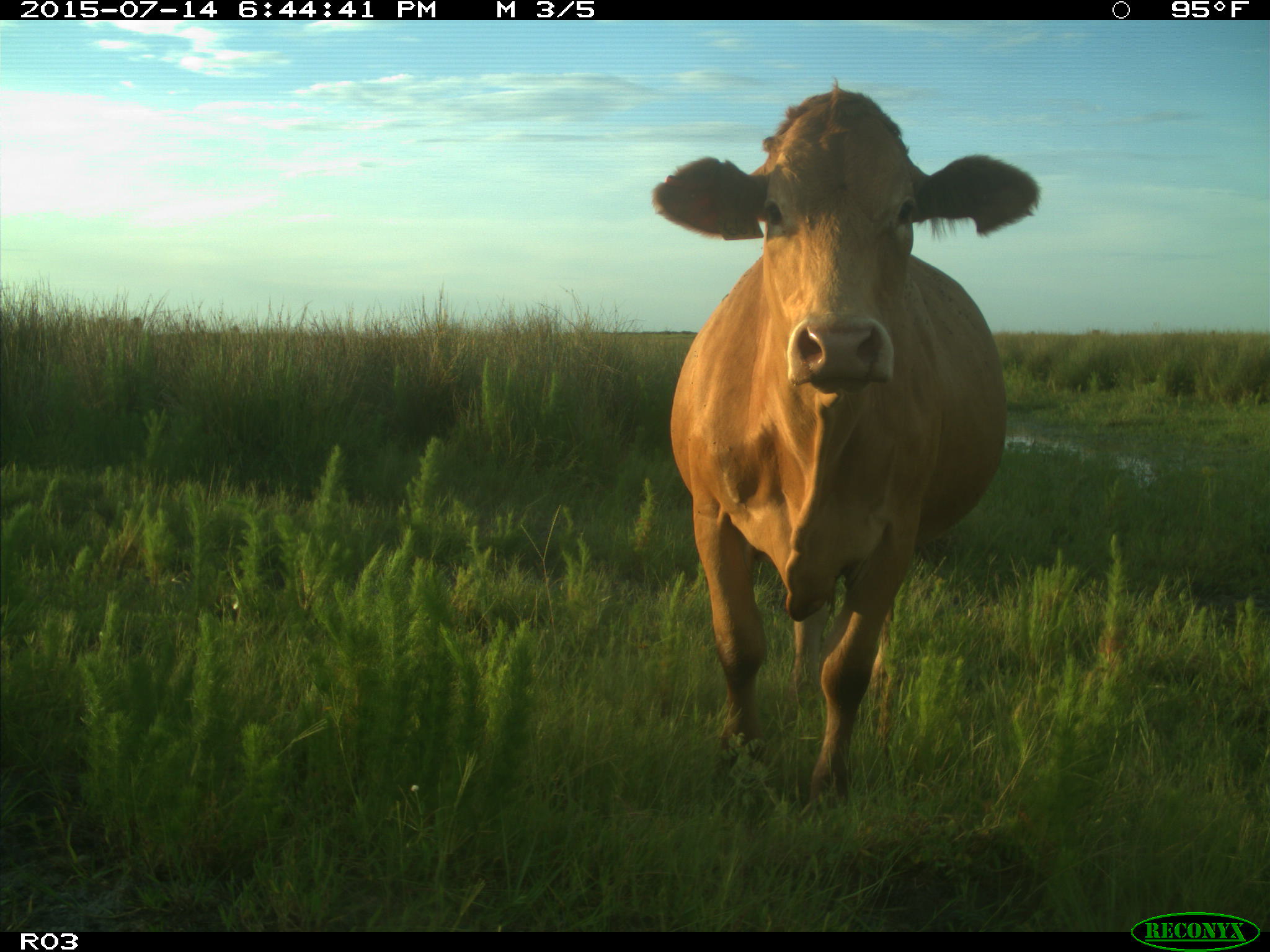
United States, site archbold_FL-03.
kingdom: Animalia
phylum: Chordata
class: Mammalia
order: Artiodactyla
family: Bovidae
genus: Bos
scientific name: Bos taurus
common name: domestic cow